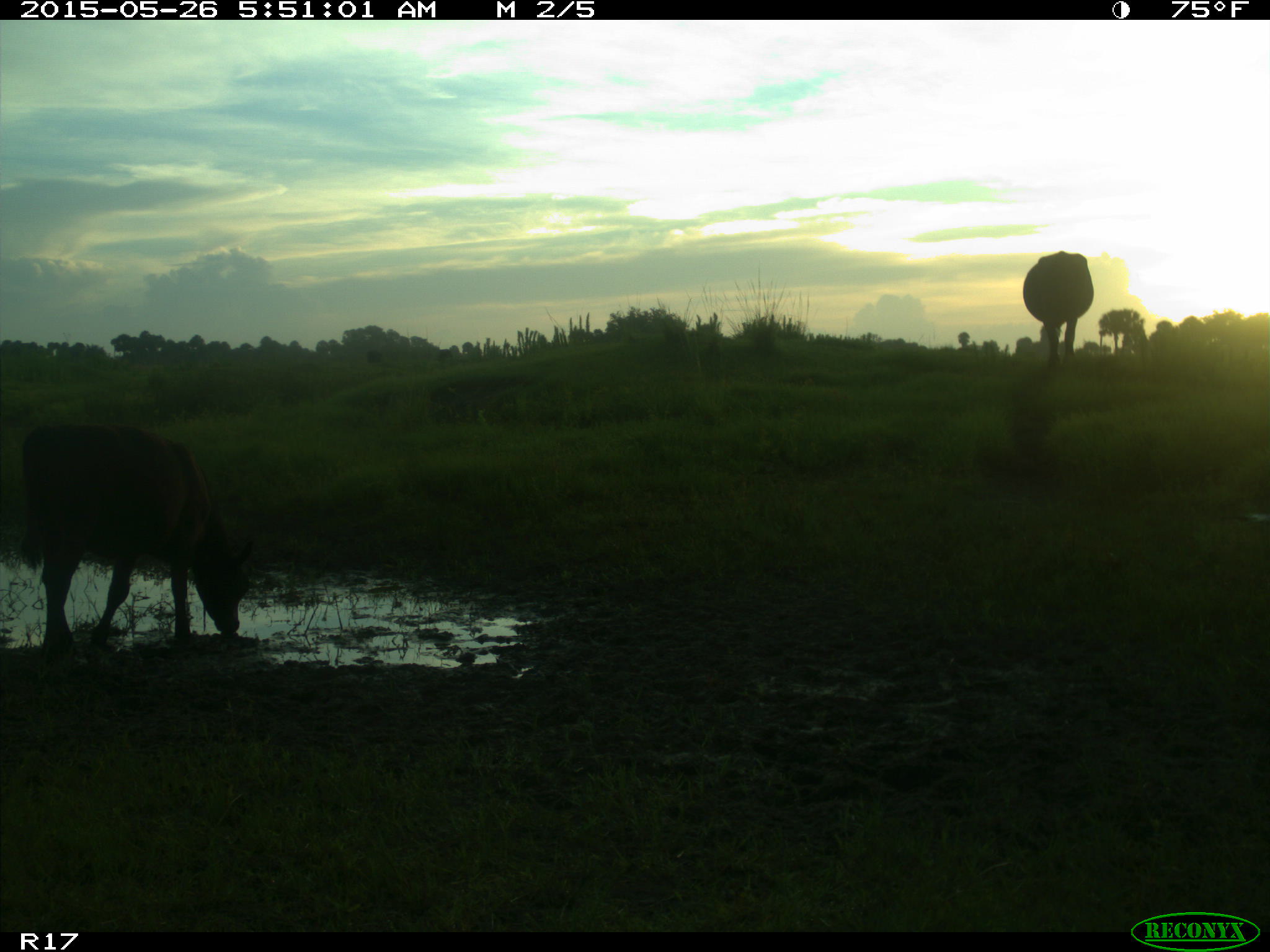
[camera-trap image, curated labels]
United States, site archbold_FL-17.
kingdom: Animalia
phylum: Chordata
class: Mammalia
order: Artiodactyla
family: Bovidae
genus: Bos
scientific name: Bos taurus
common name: domestic cow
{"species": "Bos taurus (domestic cow)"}